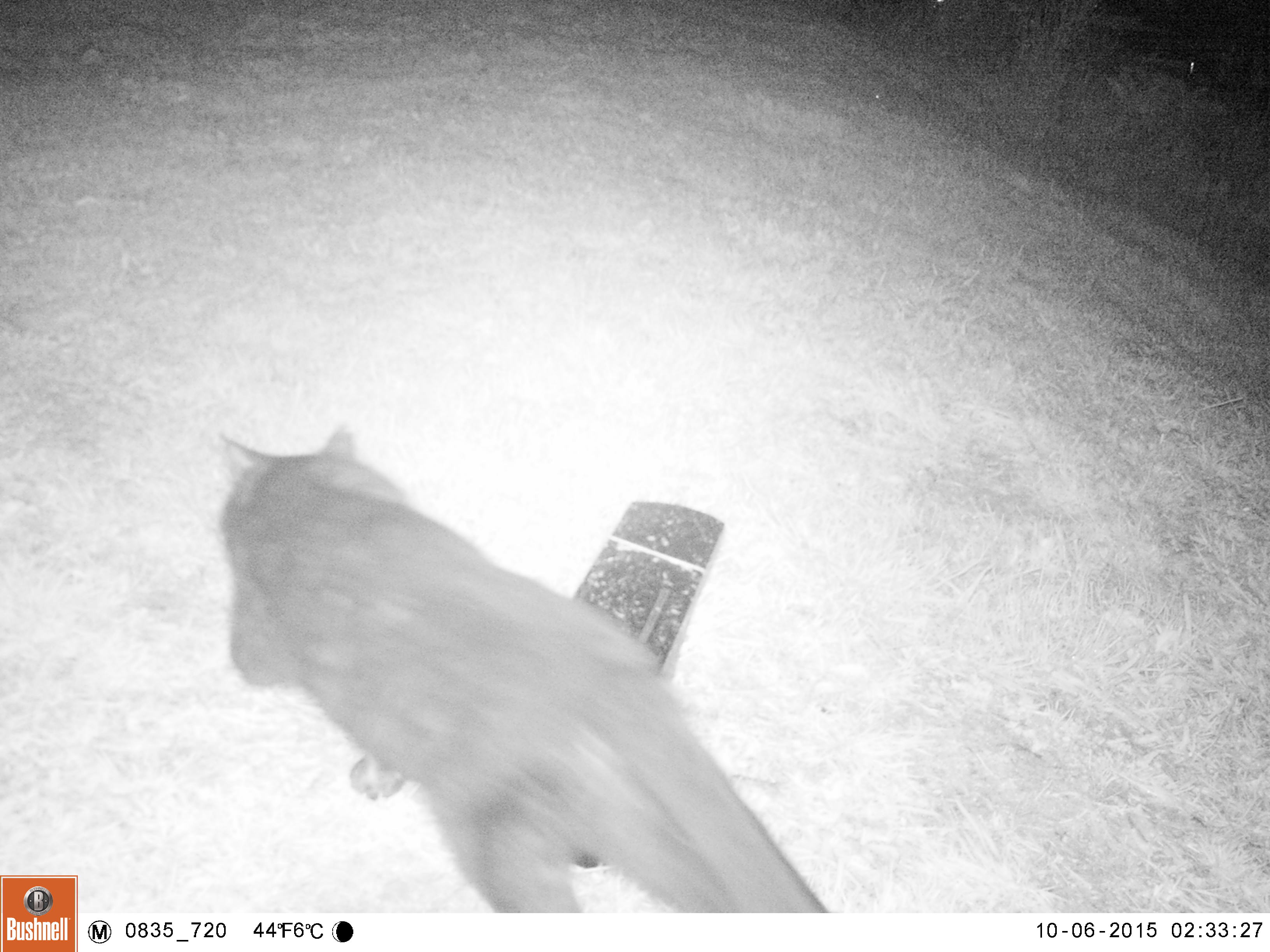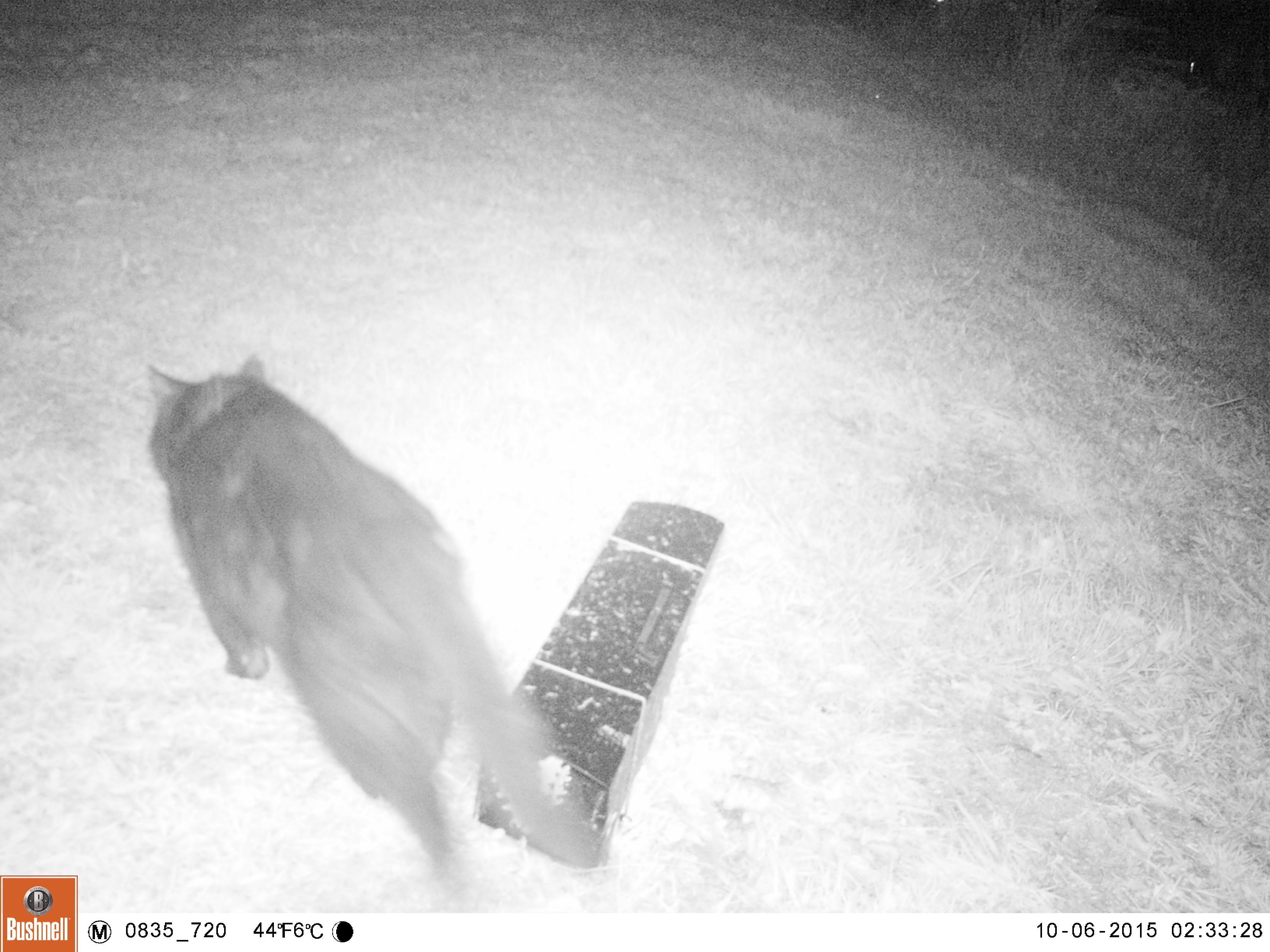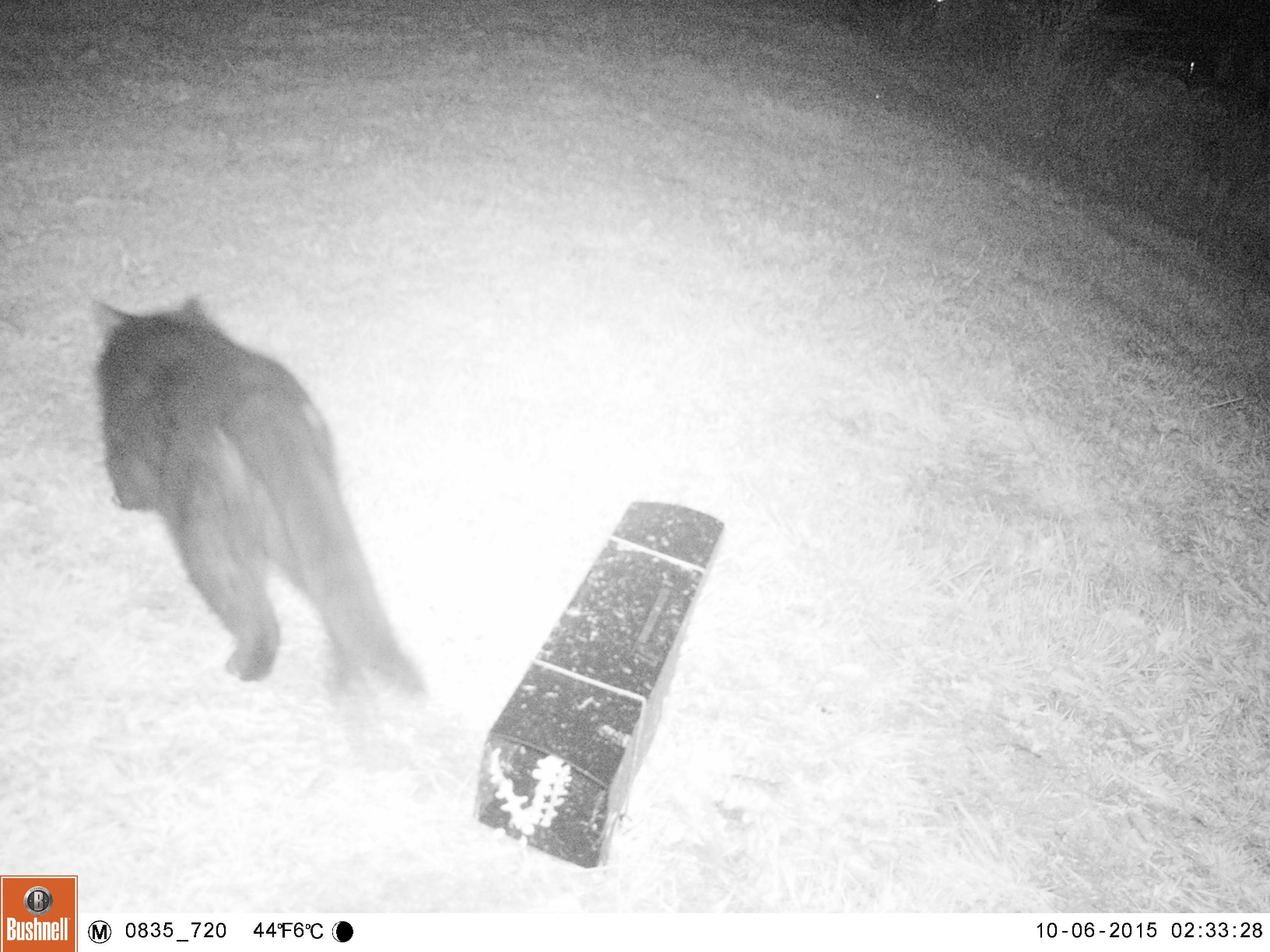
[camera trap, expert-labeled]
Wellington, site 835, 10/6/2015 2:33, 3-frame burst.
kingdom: Animalia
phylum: Chordata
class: Mammalia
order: Carnivora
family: Felidae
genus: Felis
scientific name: Felis catus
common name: cat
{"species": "cat (Felis catus)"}